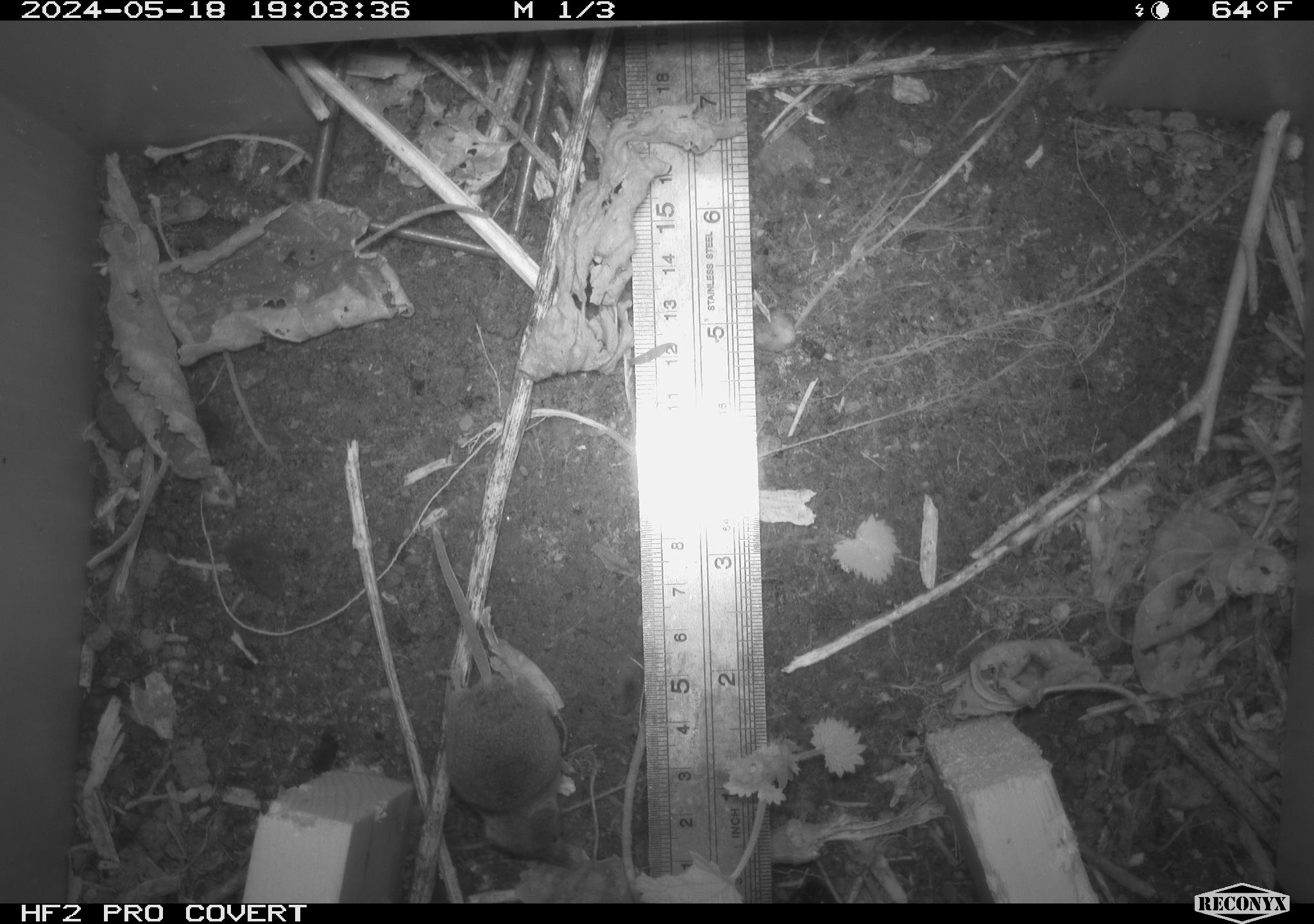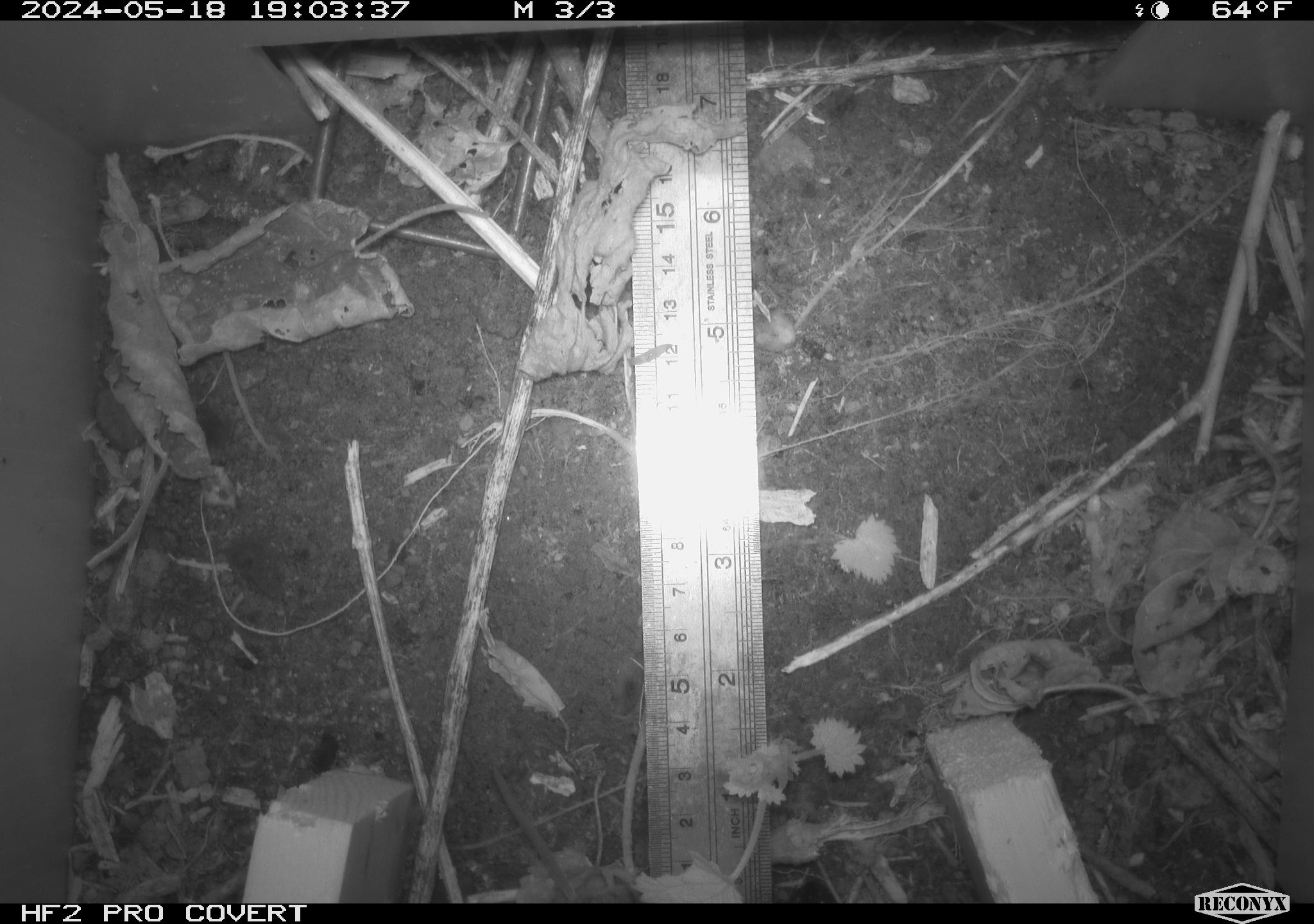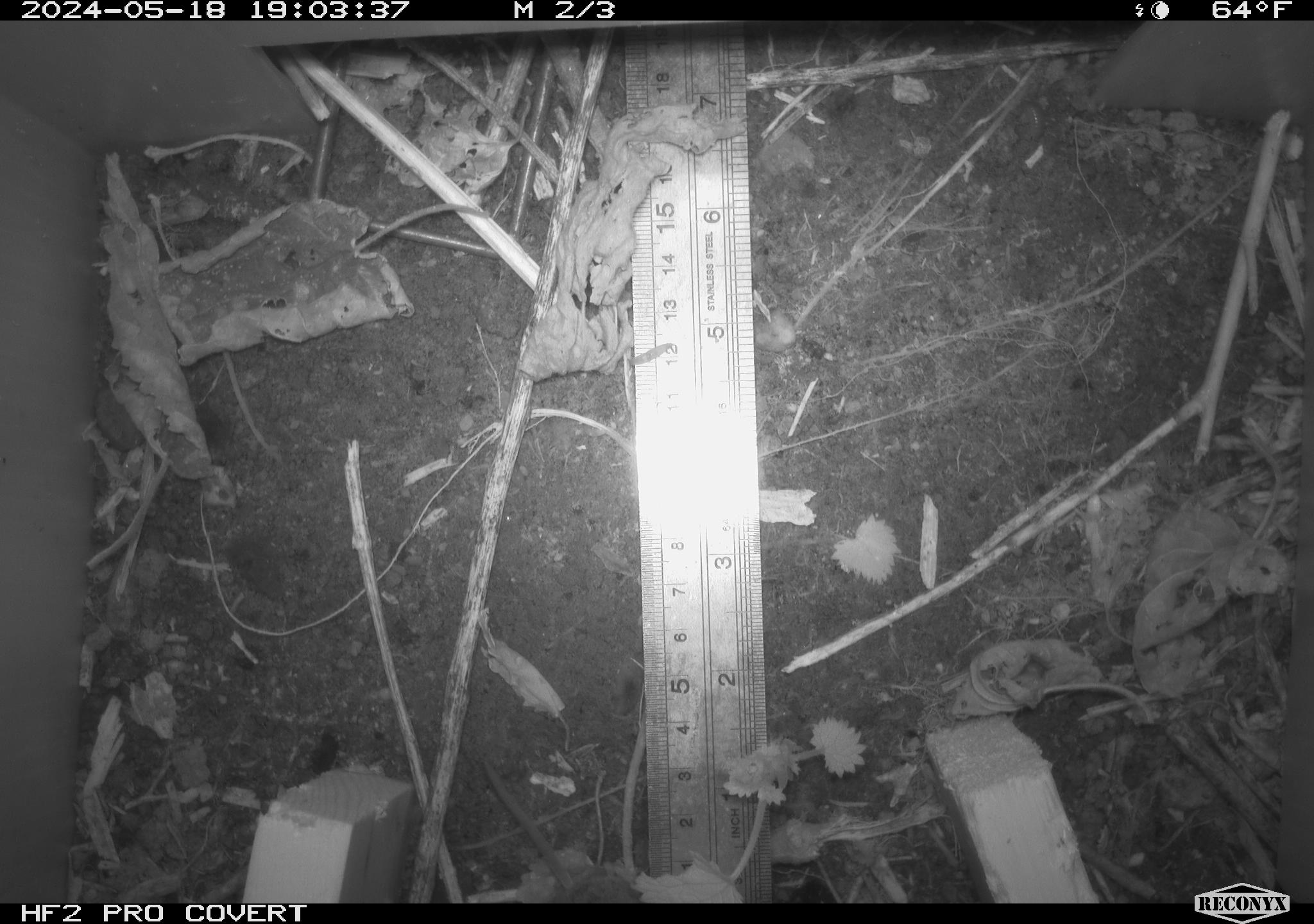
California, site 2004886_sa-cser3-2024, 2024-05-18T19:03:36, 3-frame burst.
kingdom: Animalia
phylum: Chordata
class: Mammalia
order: Eulipotyphla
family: Soricidae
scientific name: Soricidae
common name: shrews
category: soricidae family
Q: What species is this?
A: Soricidae family (shrews) (Soricidae).